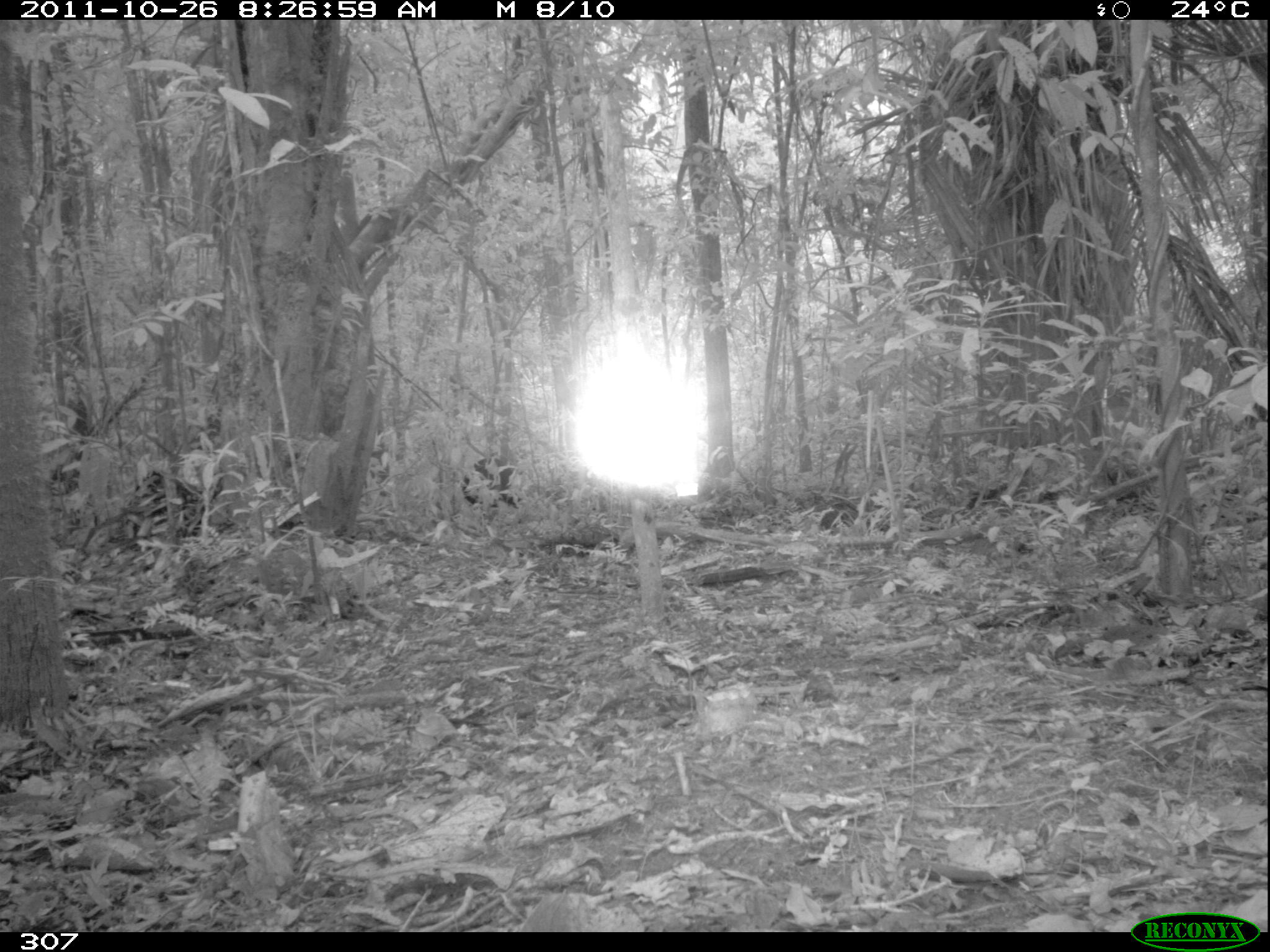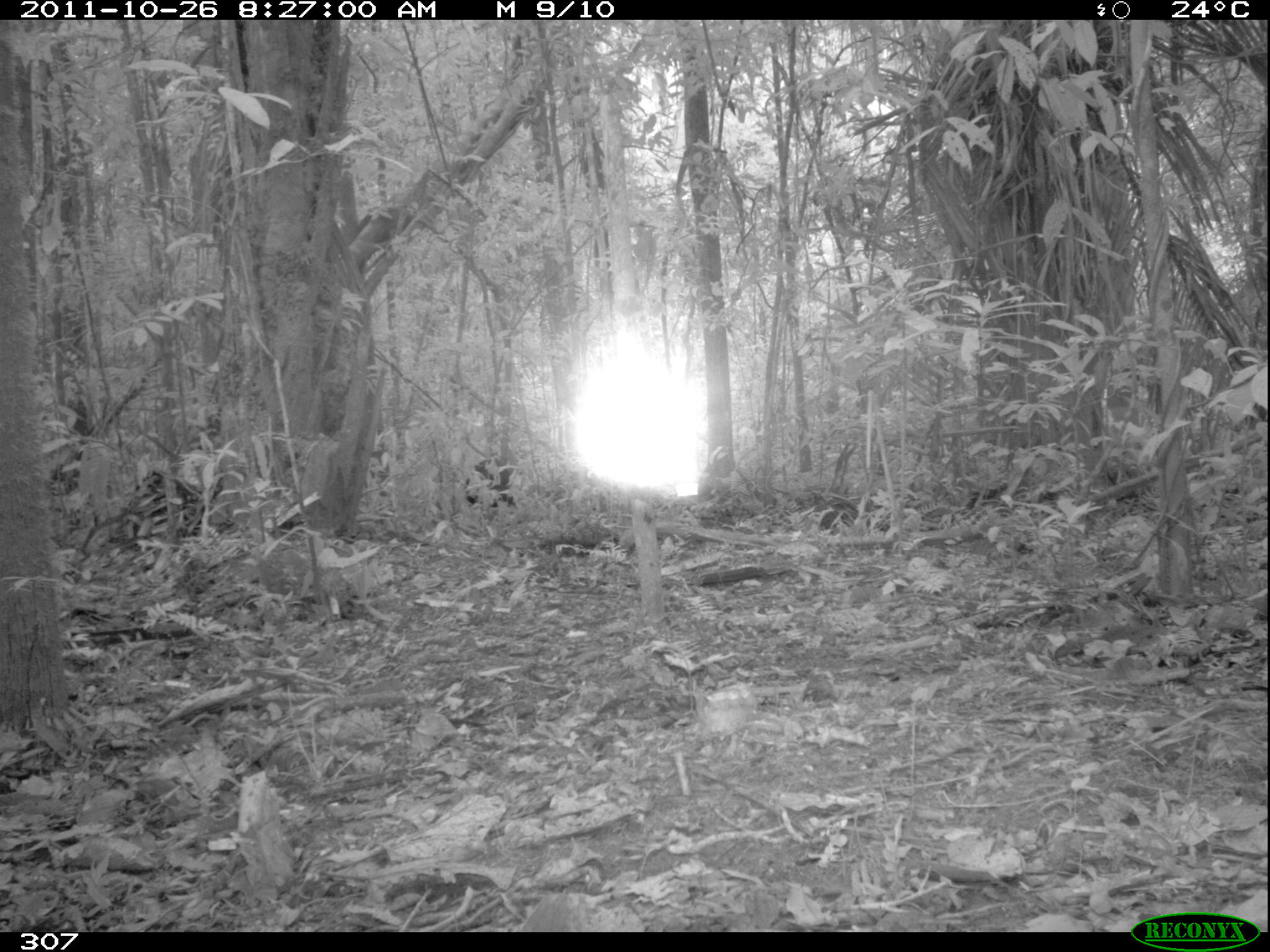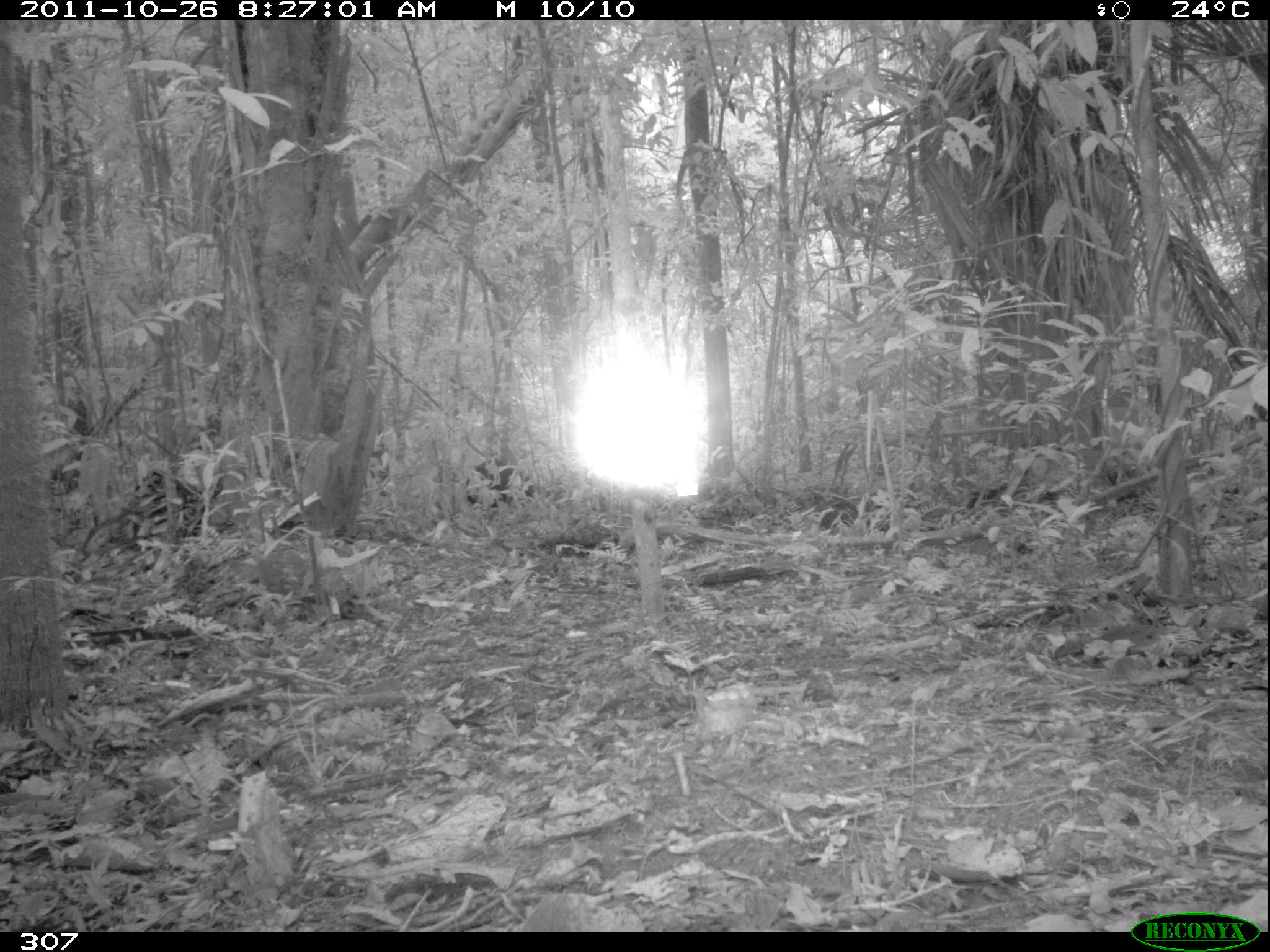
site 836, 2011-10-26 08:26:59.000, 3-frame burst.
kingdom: Animalia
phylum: Chordata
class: Mammalia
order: Artiodactyla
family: Tayassuidae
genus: Tayassu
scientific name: Tayassu pecari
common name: white-lipped peccary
Tayassu pecari (white-lipped peccary).